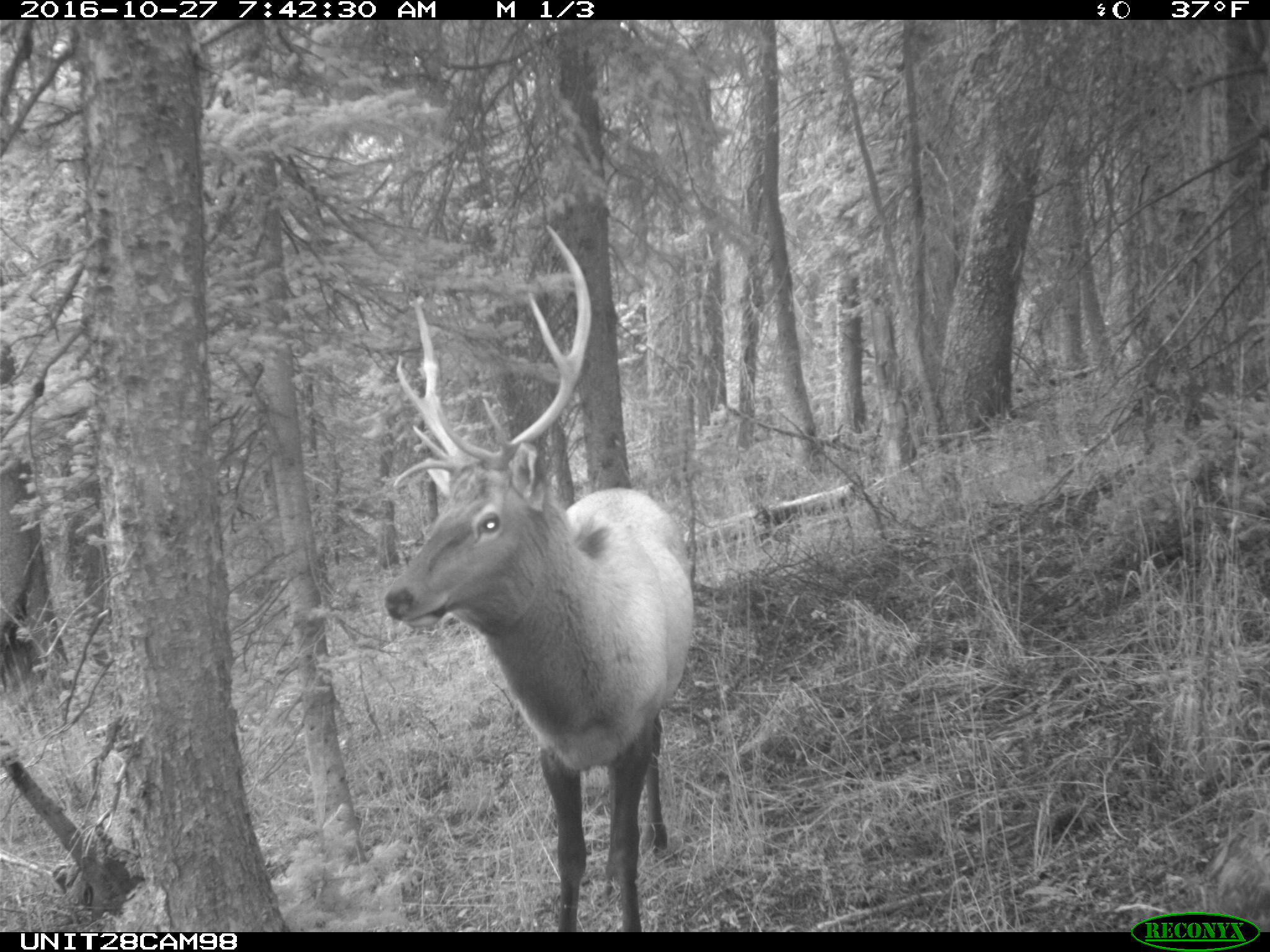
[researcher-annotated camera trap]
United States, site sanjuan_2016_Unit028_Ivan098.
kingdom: Animalia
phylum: Chordata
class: Mammalia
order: Artiodactyla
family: Cervidae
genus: Cervus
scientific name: Cervus elaphus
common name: red deer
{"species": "Cervus elaphus (red deer)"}